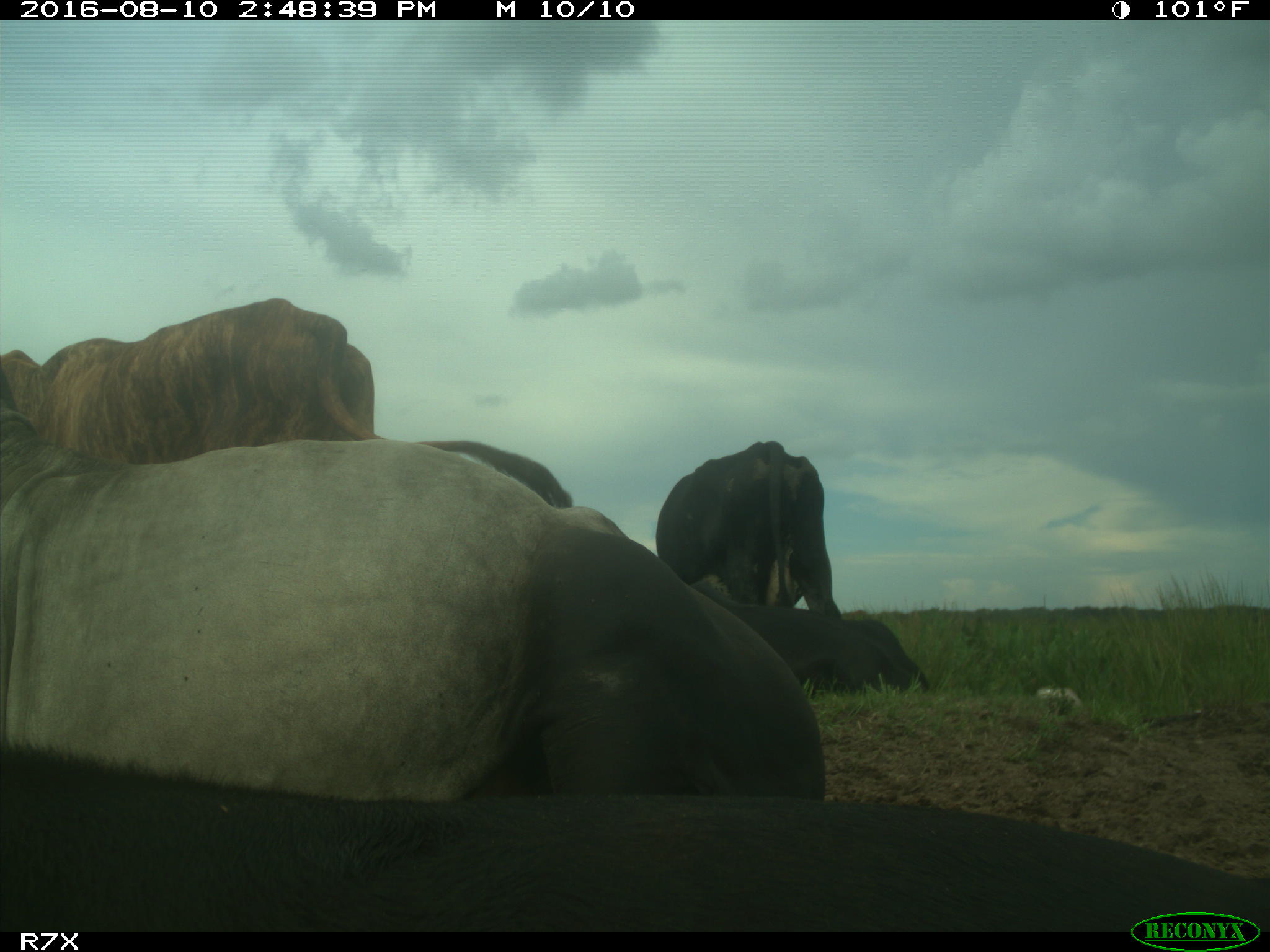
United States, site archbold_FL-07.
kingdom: Animalia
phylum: Chordata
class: Mammalia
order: Artiodactyla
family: Bovidae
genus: Bos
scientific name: Bos taurus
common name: domestic cow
Bos taurus (domestic cow).